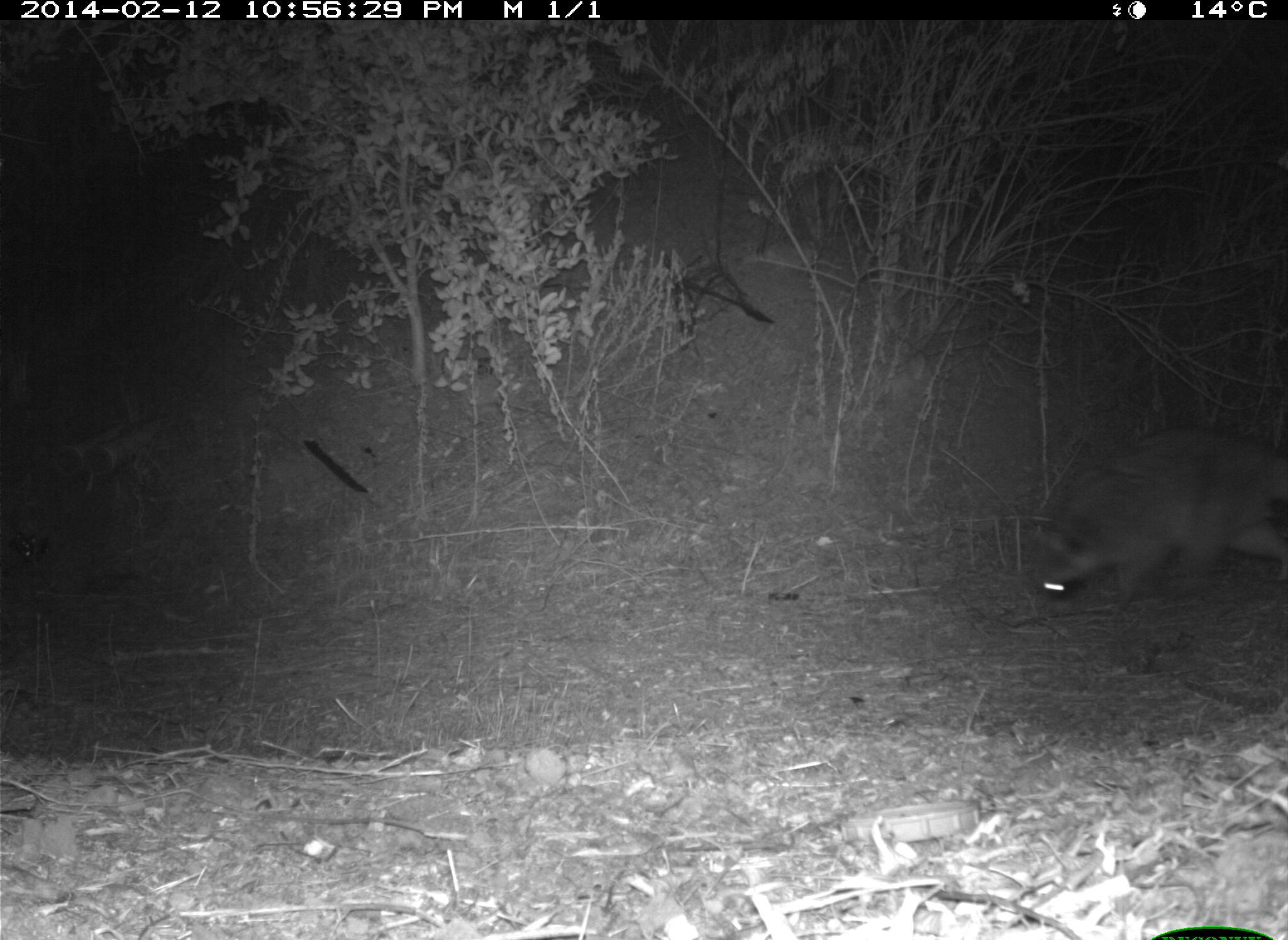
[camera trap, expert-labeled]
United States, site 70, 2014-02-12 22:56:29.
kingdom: Animalia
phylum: Chordata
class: Mammalia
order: Carnivora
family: Procyonidae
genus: Procyon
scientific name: Procyon lotor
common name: raccoon